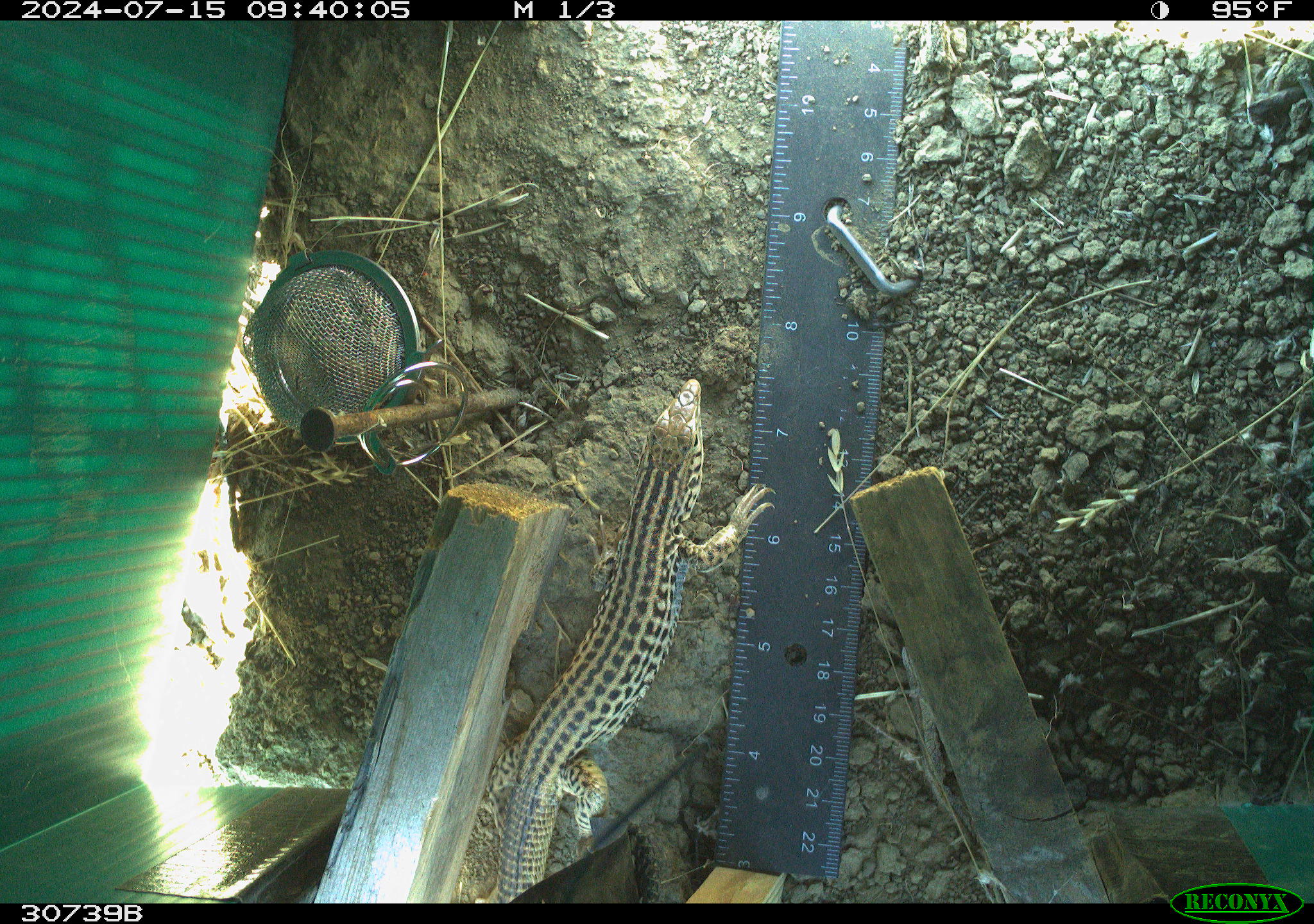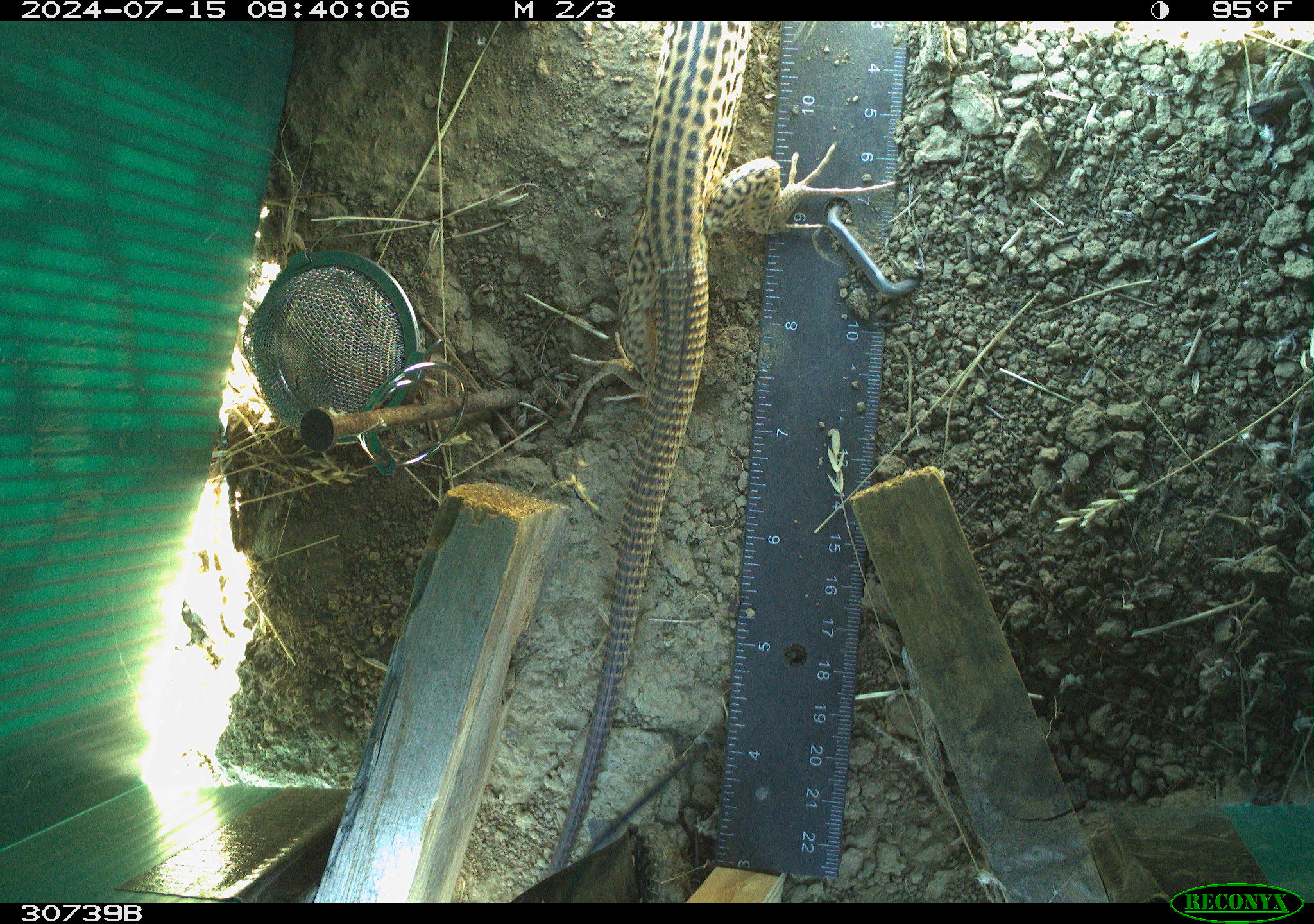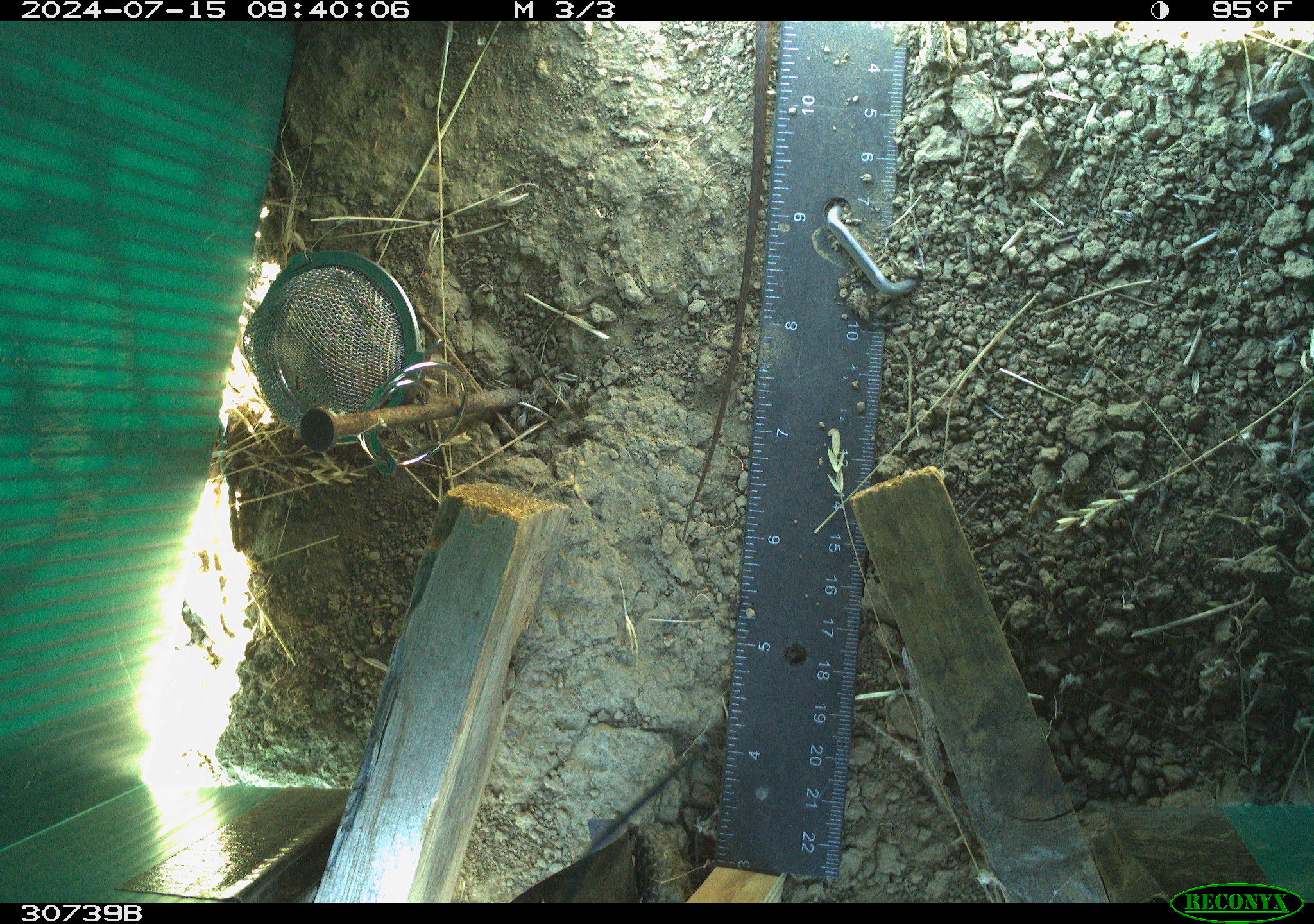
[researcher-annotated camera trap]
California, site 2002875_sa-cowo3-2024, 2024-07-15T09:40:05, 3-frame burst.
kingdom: Animalia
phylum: Chordata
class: Reptilia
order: Squamata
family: Teiidae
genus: Aspidoscelis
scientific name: Aspidoscelis tigris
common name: western whiptail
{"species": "western whiptail (Aspidoscelis tigris)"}